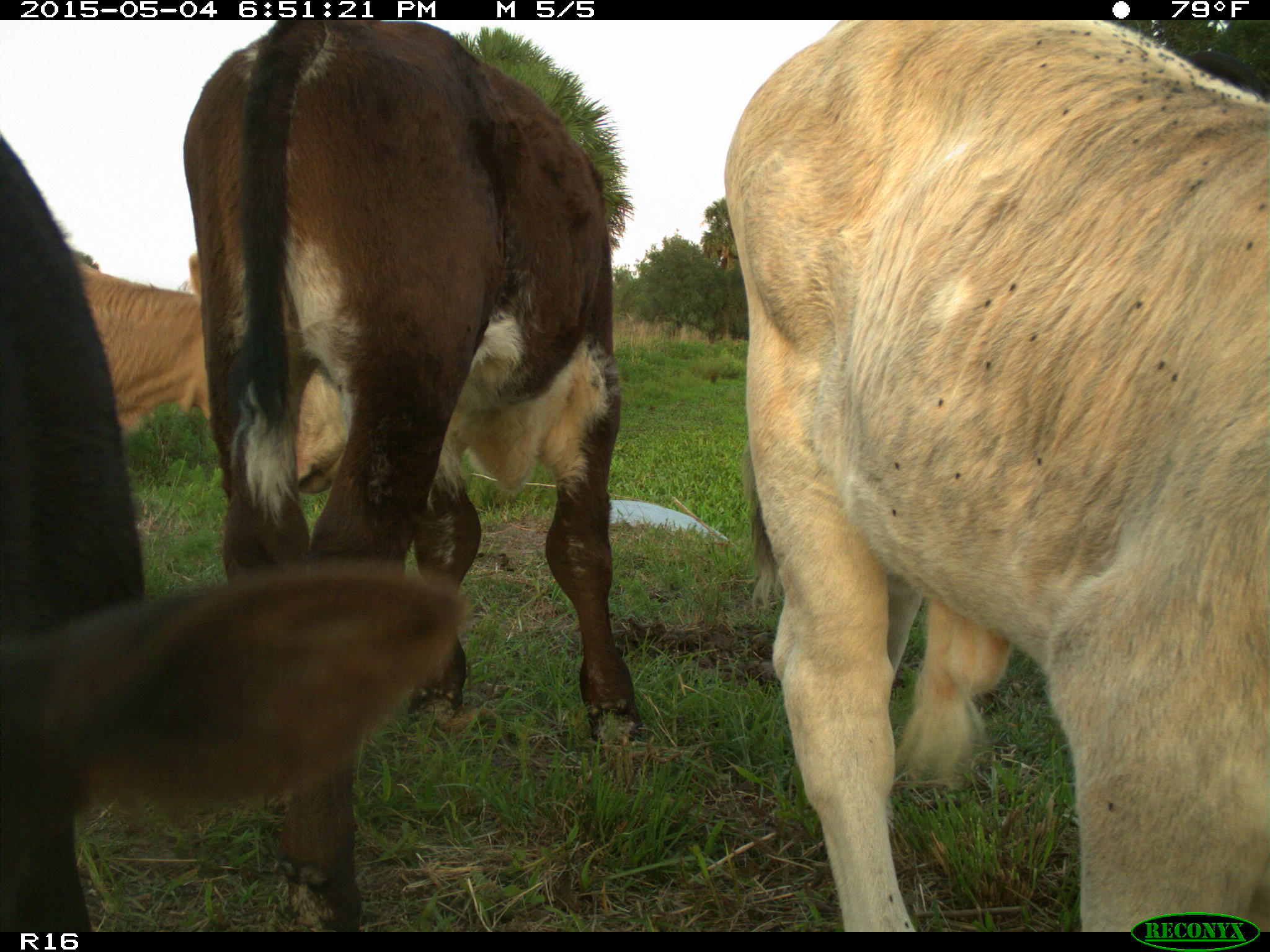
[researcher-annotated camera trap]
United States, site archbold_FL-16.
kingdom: Animalia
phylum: Chordata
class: Mammalia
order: Artiodactyla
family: Bovidae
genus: Bos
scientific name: Bos taurus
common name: domestic cow